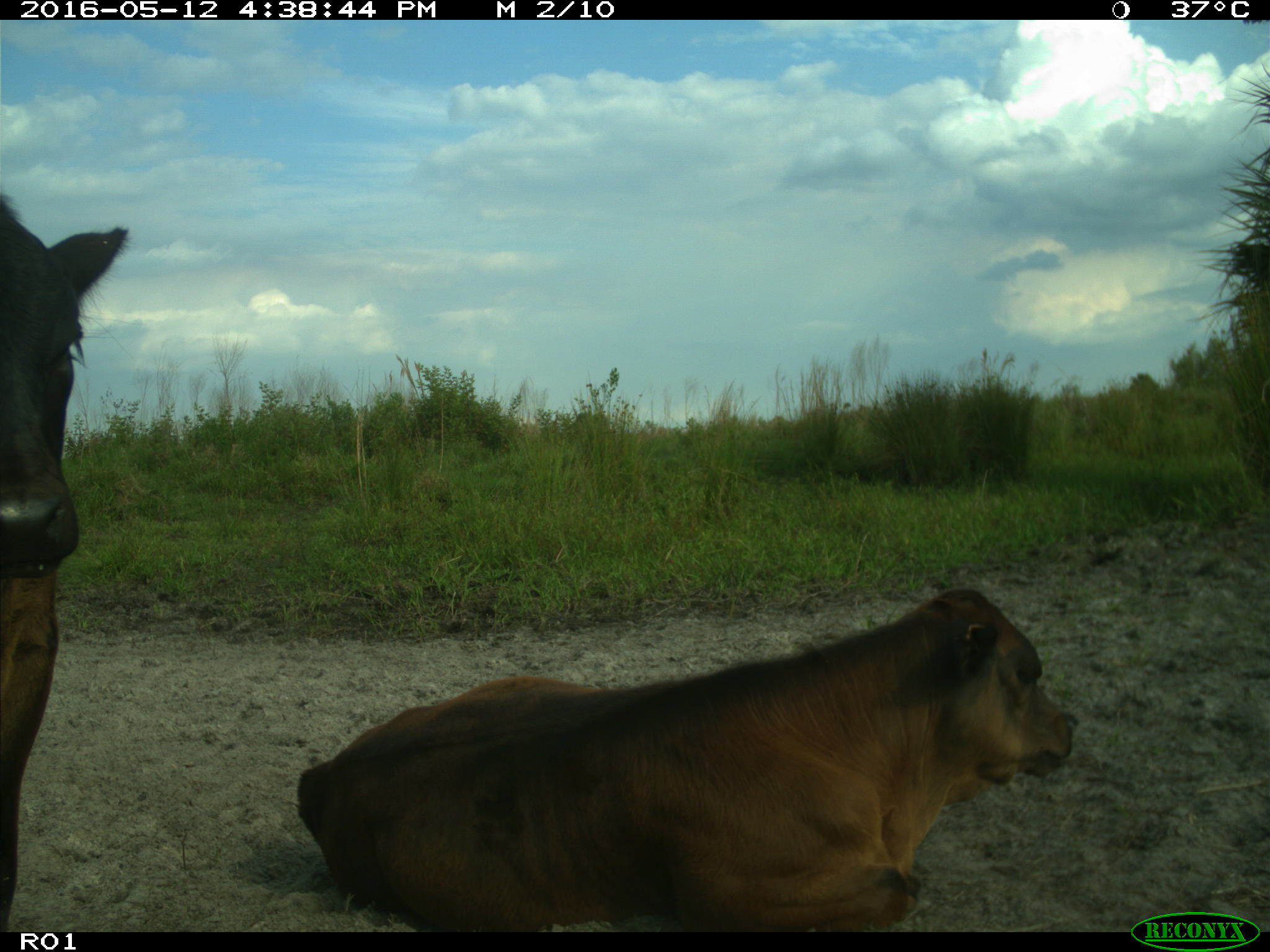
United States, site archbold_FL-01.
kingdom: Animalia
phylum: Chordata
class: Mammalia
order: Artiodactyla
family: Bovidae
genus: Bos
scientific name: Bos taurus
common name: domestic cow